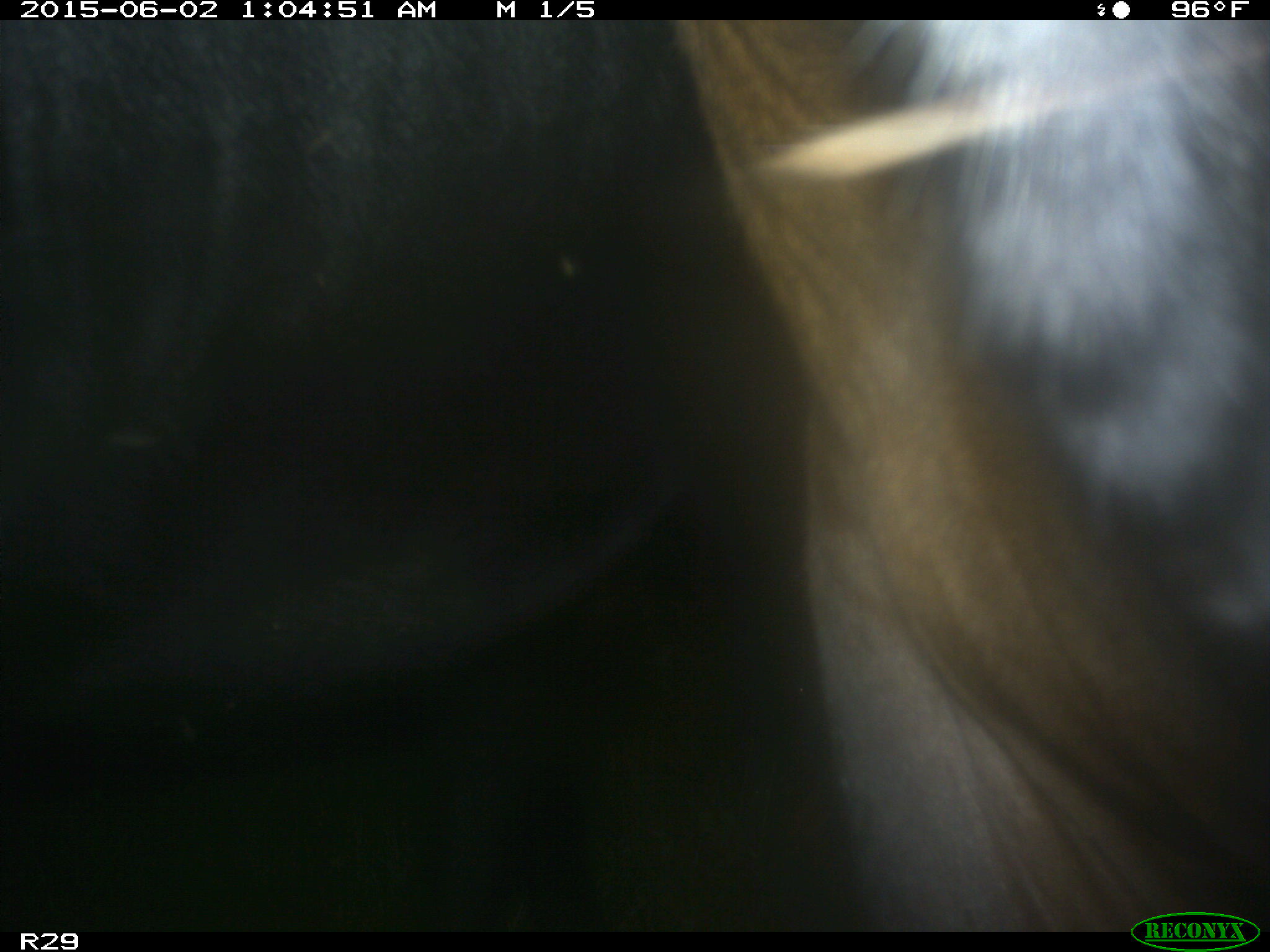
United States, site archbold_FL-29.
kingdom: Animalia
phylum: Chordata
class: Mammalia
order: Artiodactyla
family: Bovidae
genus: Bos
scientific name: Bos taurus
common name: domestic cow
Bos taurus (domestic cow).